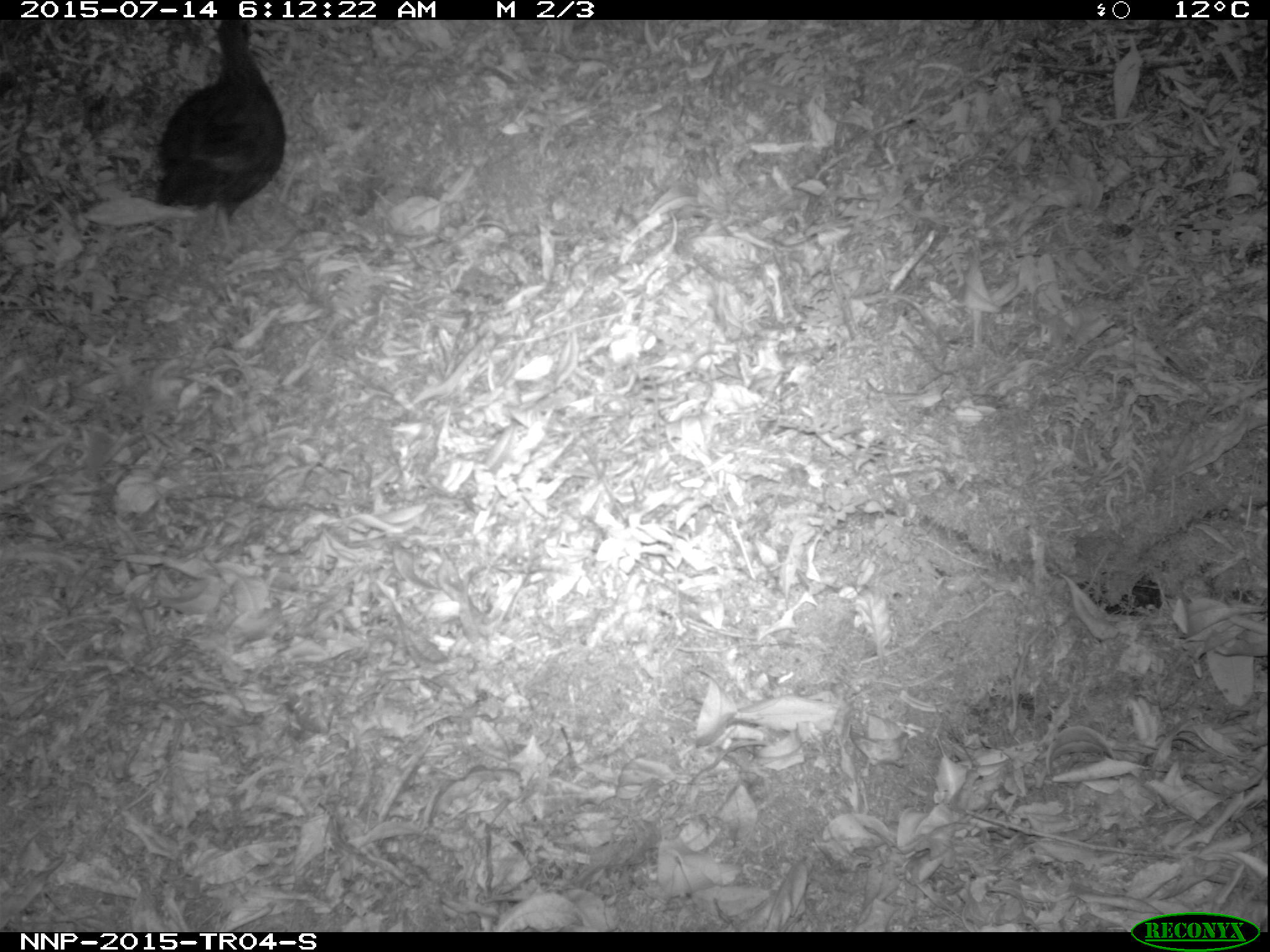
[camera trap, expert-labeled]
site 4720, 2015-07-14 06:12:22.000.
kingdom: Animalia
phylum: Chordata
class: Aves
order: Galliformes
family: Phasianidae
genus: Pternistis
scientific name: Pternistis nobilis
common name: handsome francolin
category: francolinus nobilis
Francolinus nobilis (handsome francolin) (Pternistis nobilis), count 1.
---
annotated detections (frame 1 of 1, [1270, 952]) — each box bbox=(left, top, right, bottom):
francolinus nobilis: bbox=(147, 20, 286, 258)